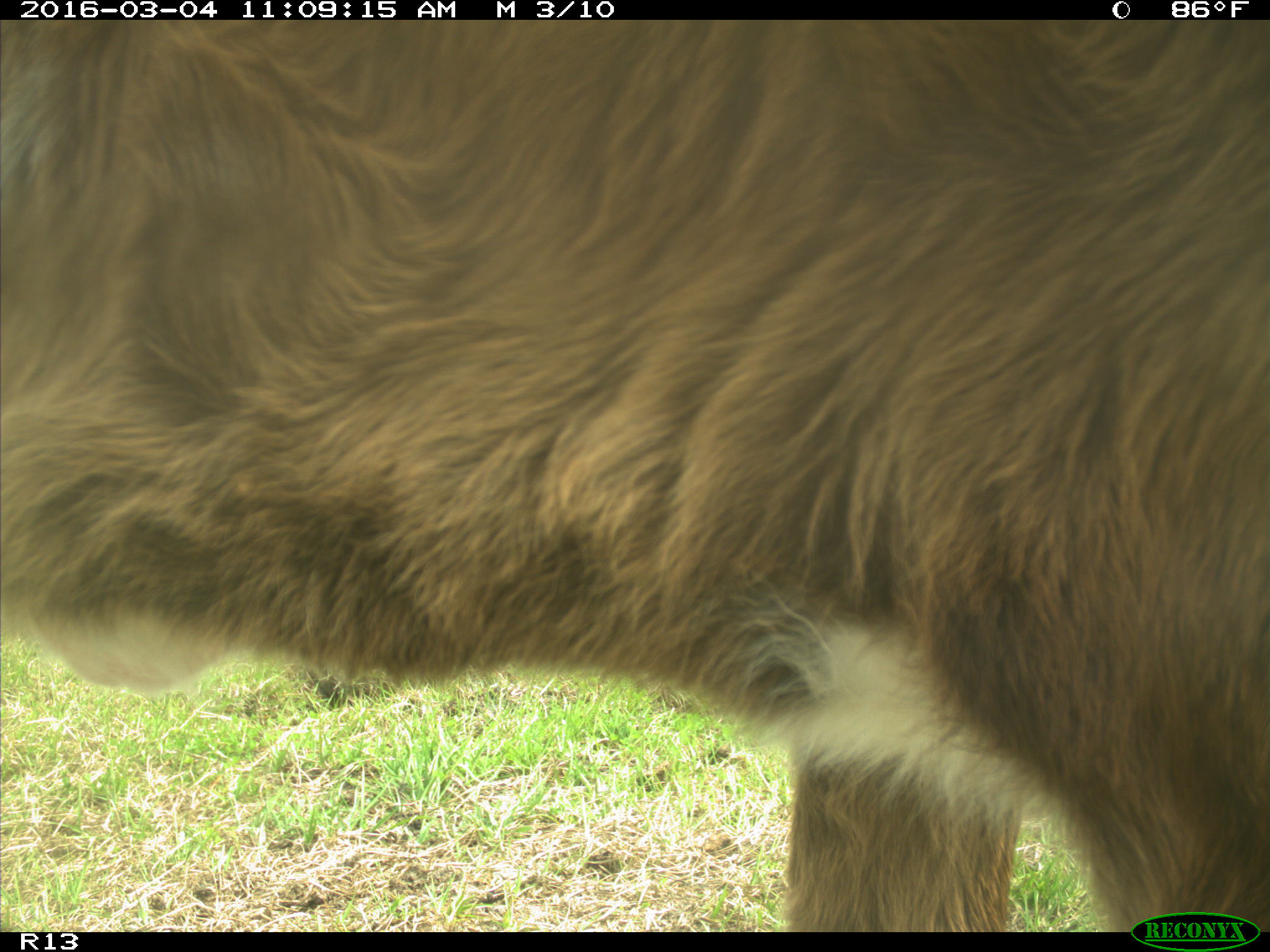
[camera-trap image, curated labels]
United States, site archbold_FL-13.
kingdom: Animalia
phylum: Chordata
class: Mammalia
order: Artiodactyla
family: Bovidae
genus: Bos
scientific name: Bos taurus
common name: domestic cow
Bos taurus (domestic cow).